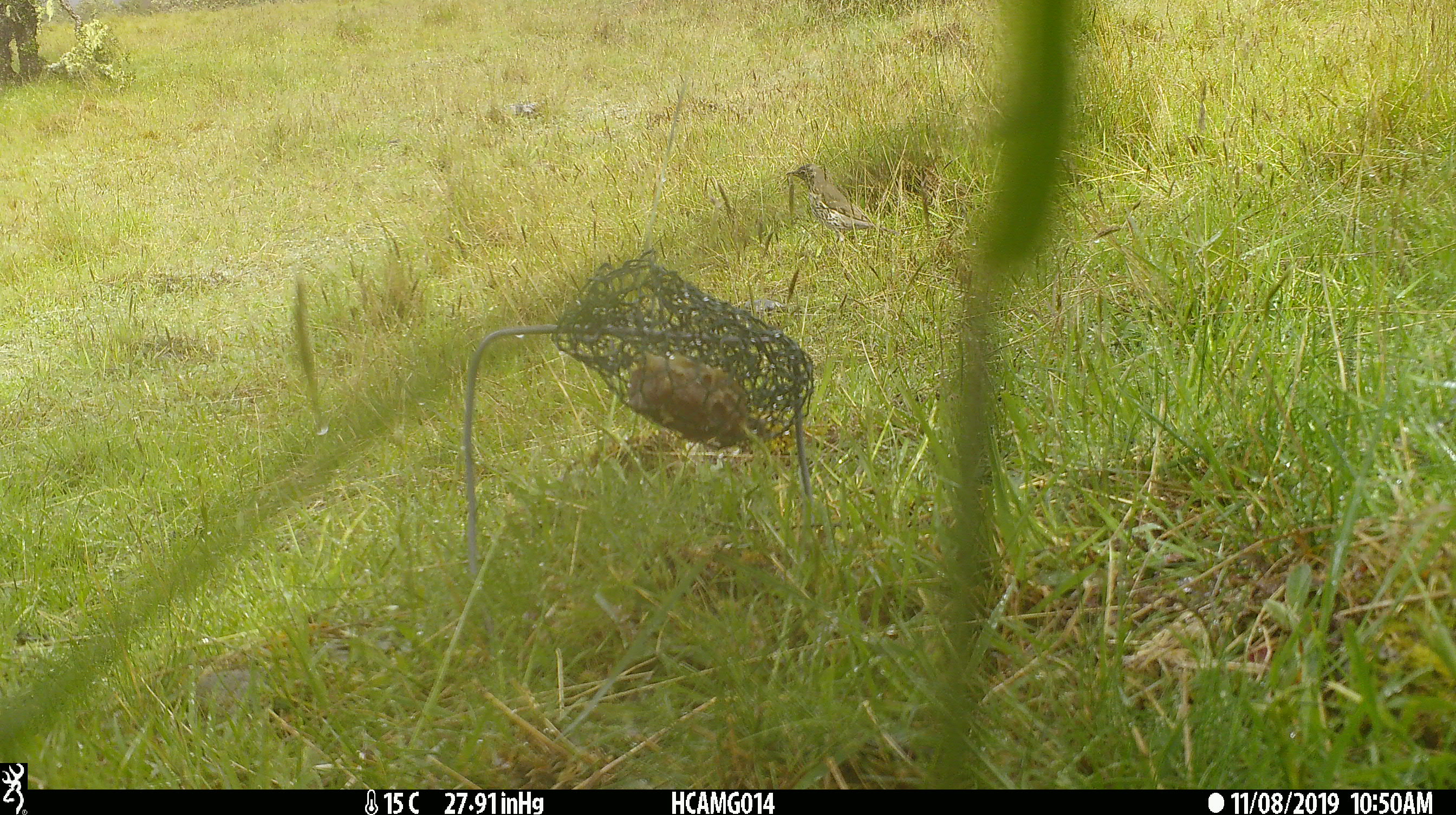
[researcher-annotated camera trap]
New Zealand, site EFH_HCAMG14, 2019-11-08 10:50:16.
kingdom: Animalia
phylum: Chordata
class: Aves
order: Passeriformes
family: Turdidae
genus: Turdus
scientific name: Turdus philomelos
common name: song thrush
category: thrush